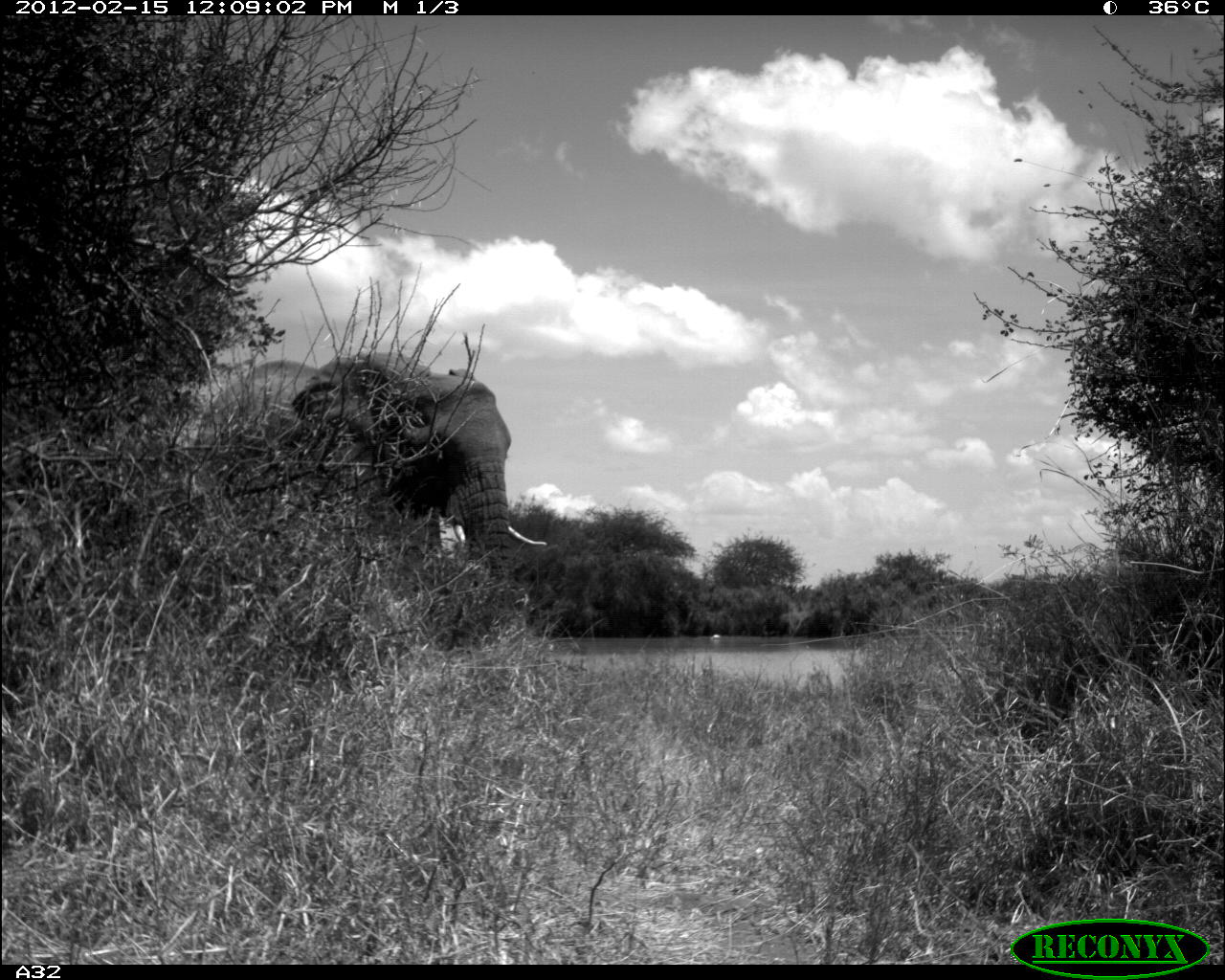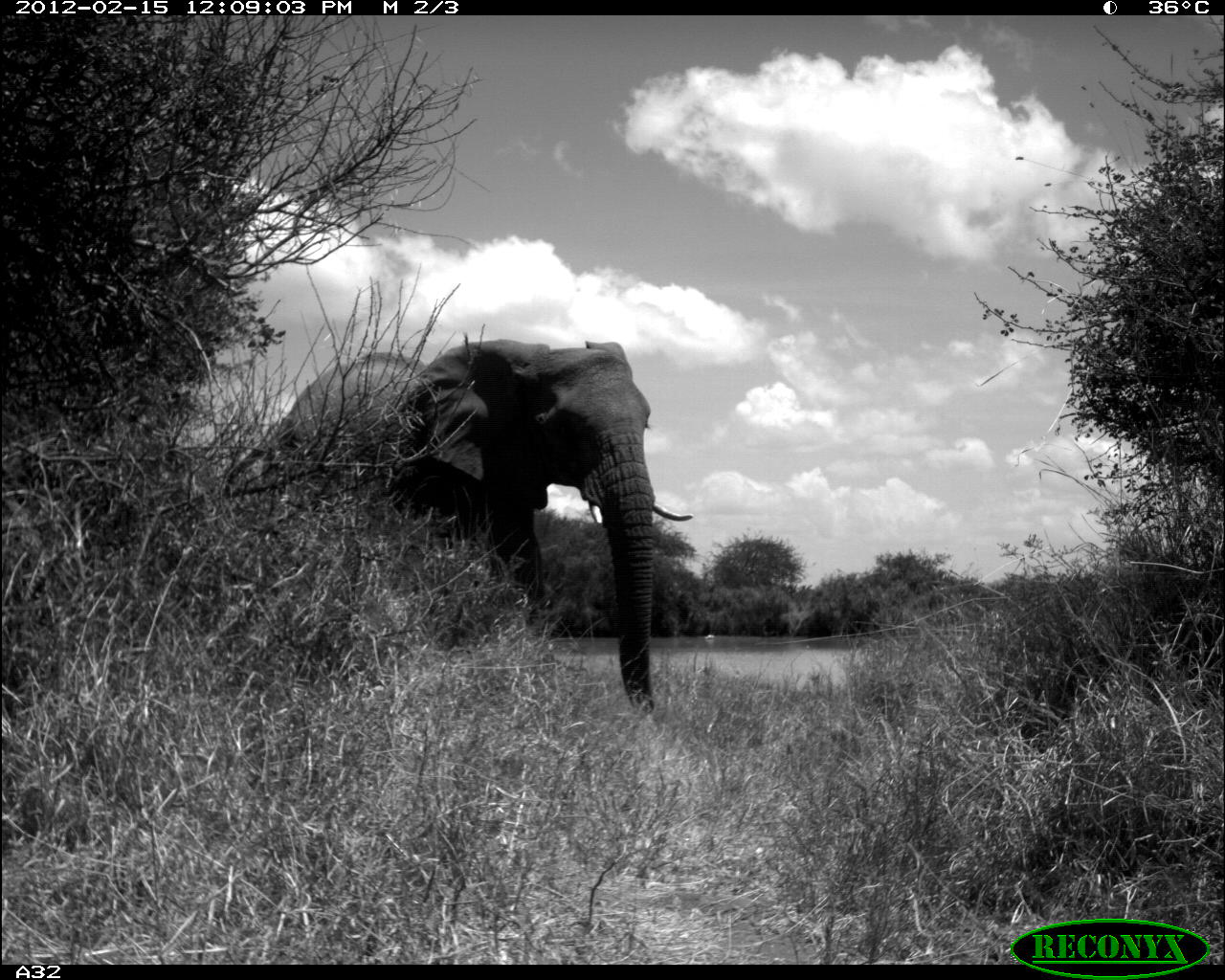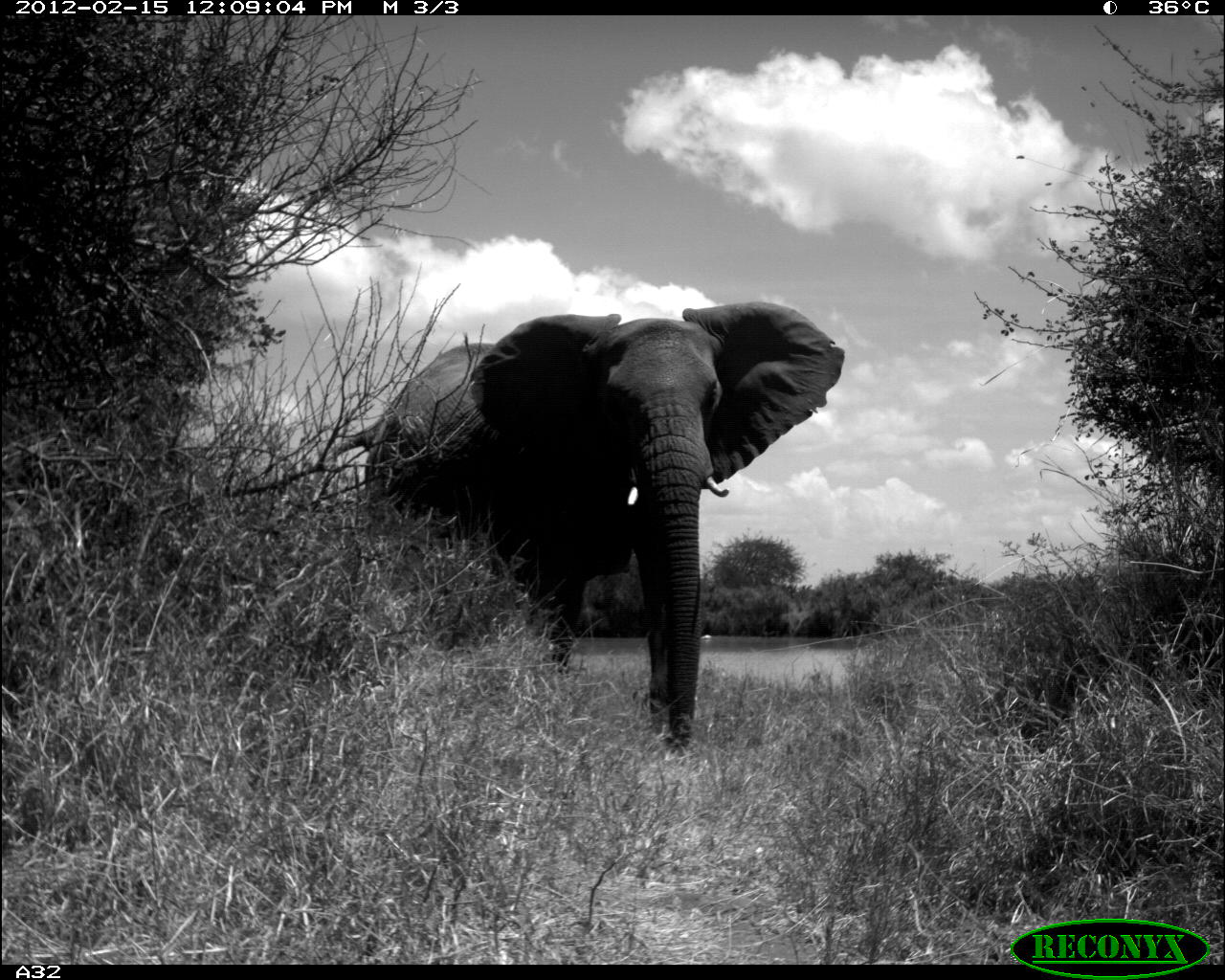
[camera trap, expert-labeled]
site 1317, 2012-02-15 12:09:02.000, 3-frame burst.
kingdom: Animalia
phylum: Chordata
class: Mammalia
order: Proboscidea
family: Elephantidae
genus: Loxodonta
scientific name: Loxodonta africana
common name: african bush elephant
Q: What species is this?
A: Loxodonta africana (african bush elephant).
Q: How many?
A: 1.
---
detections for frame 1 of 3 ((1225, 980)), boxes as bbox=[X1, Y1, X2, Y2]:
loxodonta africana: bbox=[199, 347, 547, 585]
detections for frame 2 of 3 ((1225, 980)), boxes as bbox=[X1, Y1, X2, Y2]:
loxodonta africana: bbox=[262, 338, 693, 712]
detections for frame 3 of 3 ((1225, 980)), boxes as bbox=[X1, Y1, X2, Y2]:
loxodonta africana: bbox=[363, 300, 846, 747]